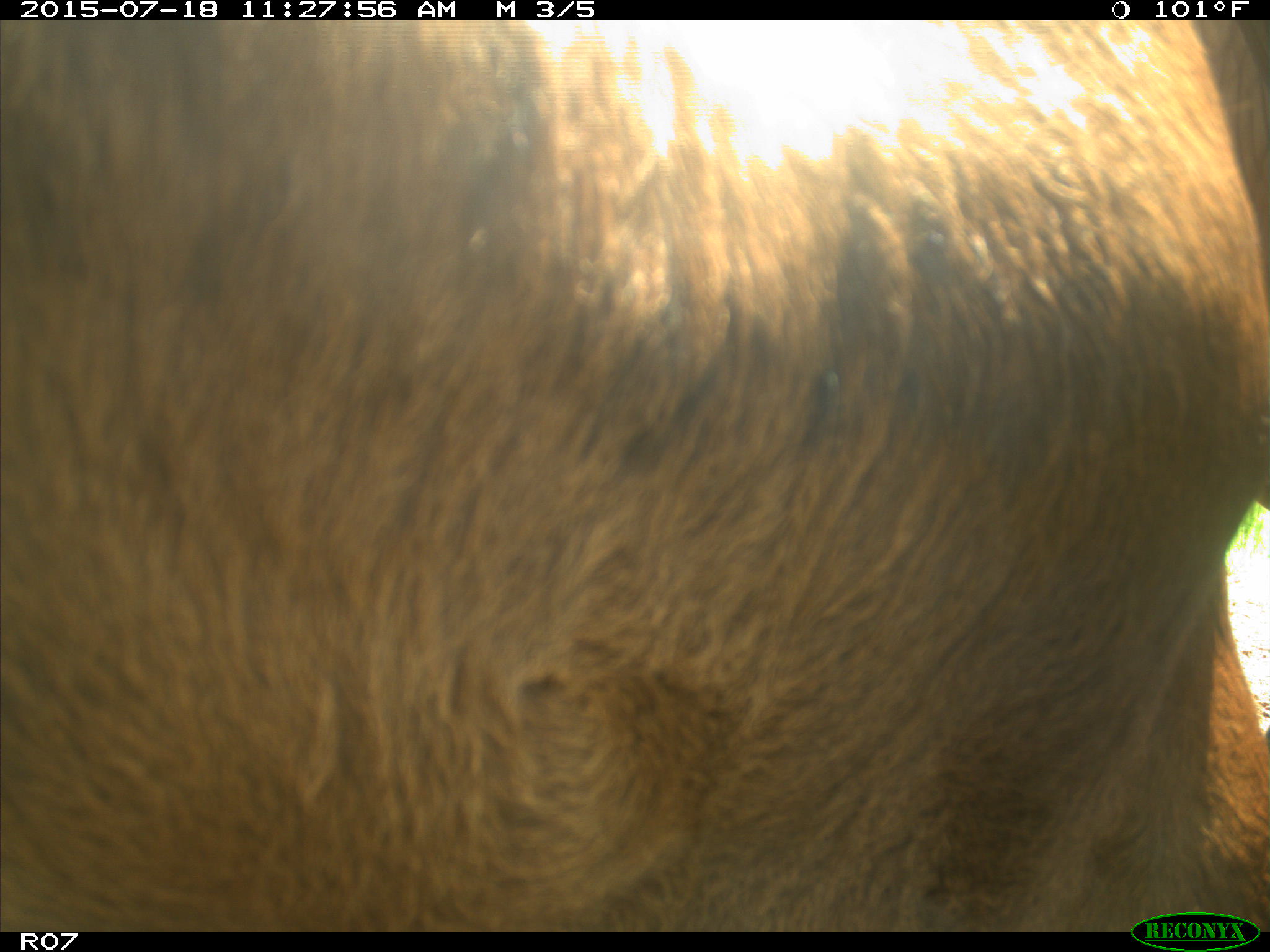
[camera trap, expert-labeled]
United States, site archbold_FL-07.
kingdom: Animalia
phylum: Chordata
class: Mammalia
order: Artiodactyla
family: Bovidae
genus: Bos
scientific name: Bos taurus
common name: domestic cow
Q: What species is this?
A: Bos taurus (domestic cow).